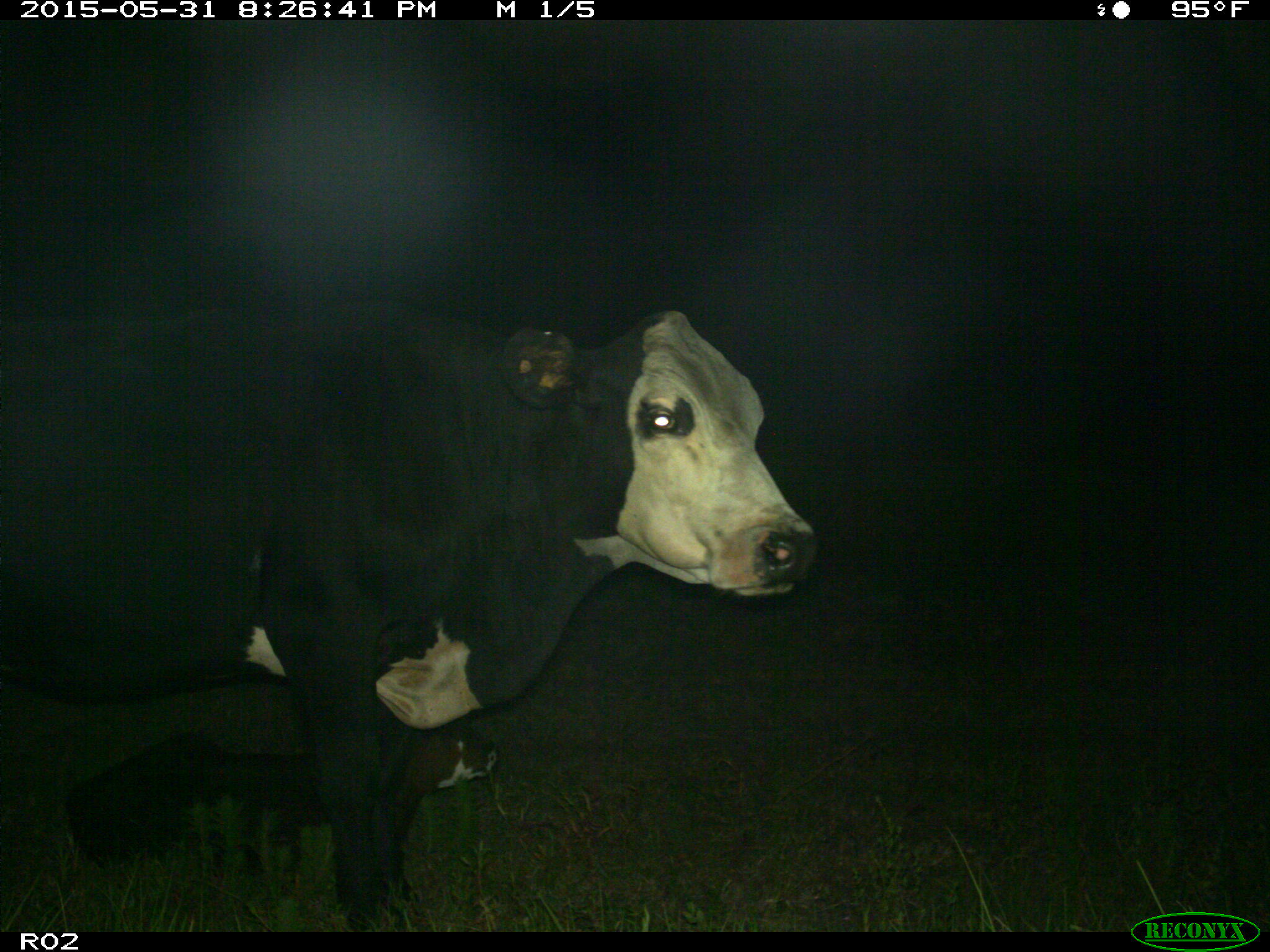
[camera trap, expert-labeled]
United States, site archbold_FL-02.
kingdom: Animalia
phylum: Chordata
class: Mammalia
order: Artiodactyla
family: Bovidae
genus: Bos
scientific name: Bos taurus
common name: domestic cow